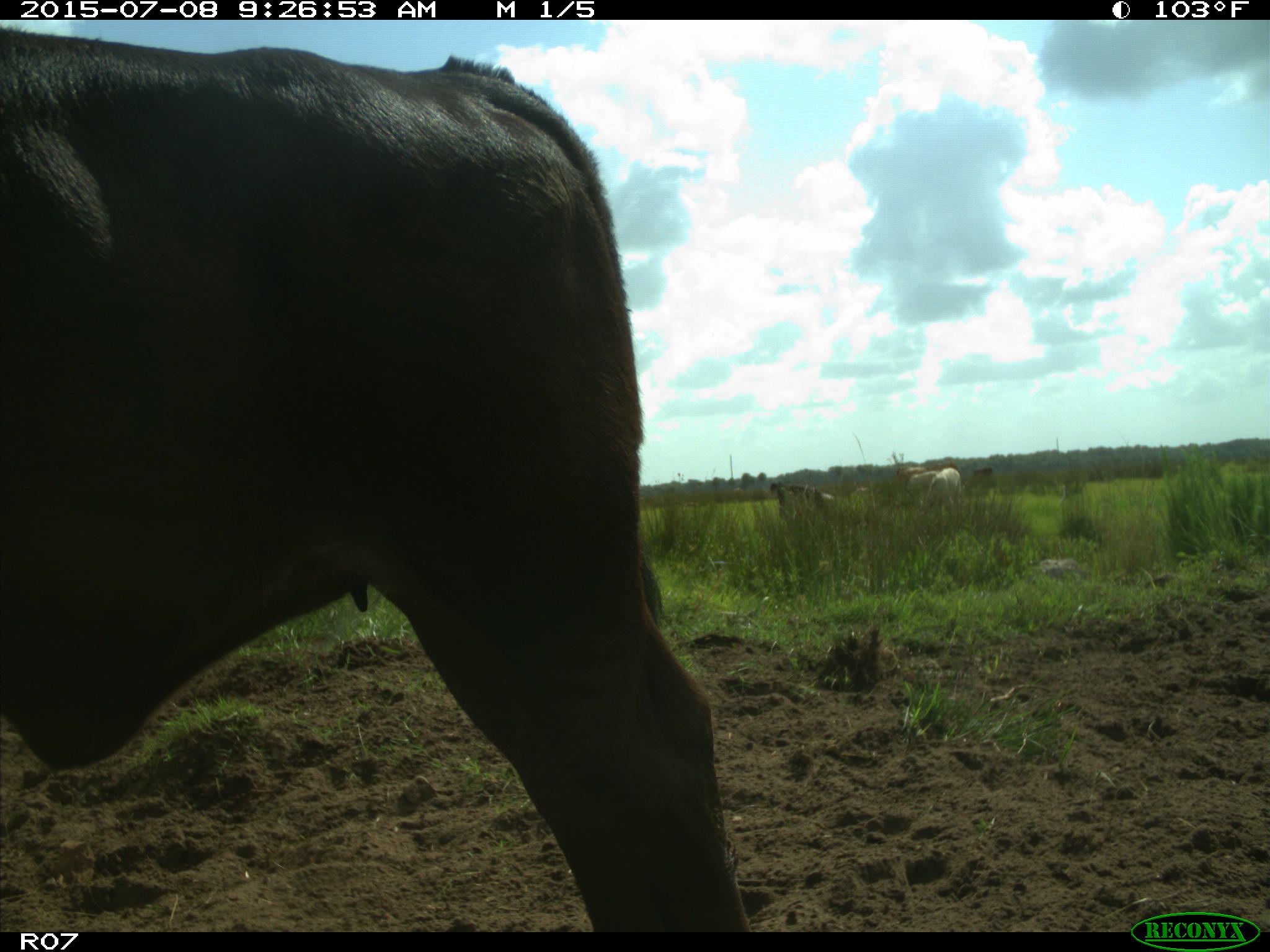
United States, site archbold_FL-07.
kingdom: Animalia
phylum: Chordata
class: Mammalia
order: Artiodactyla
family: Bovidae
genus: Bos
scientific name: Bos taurus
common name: domestic cow